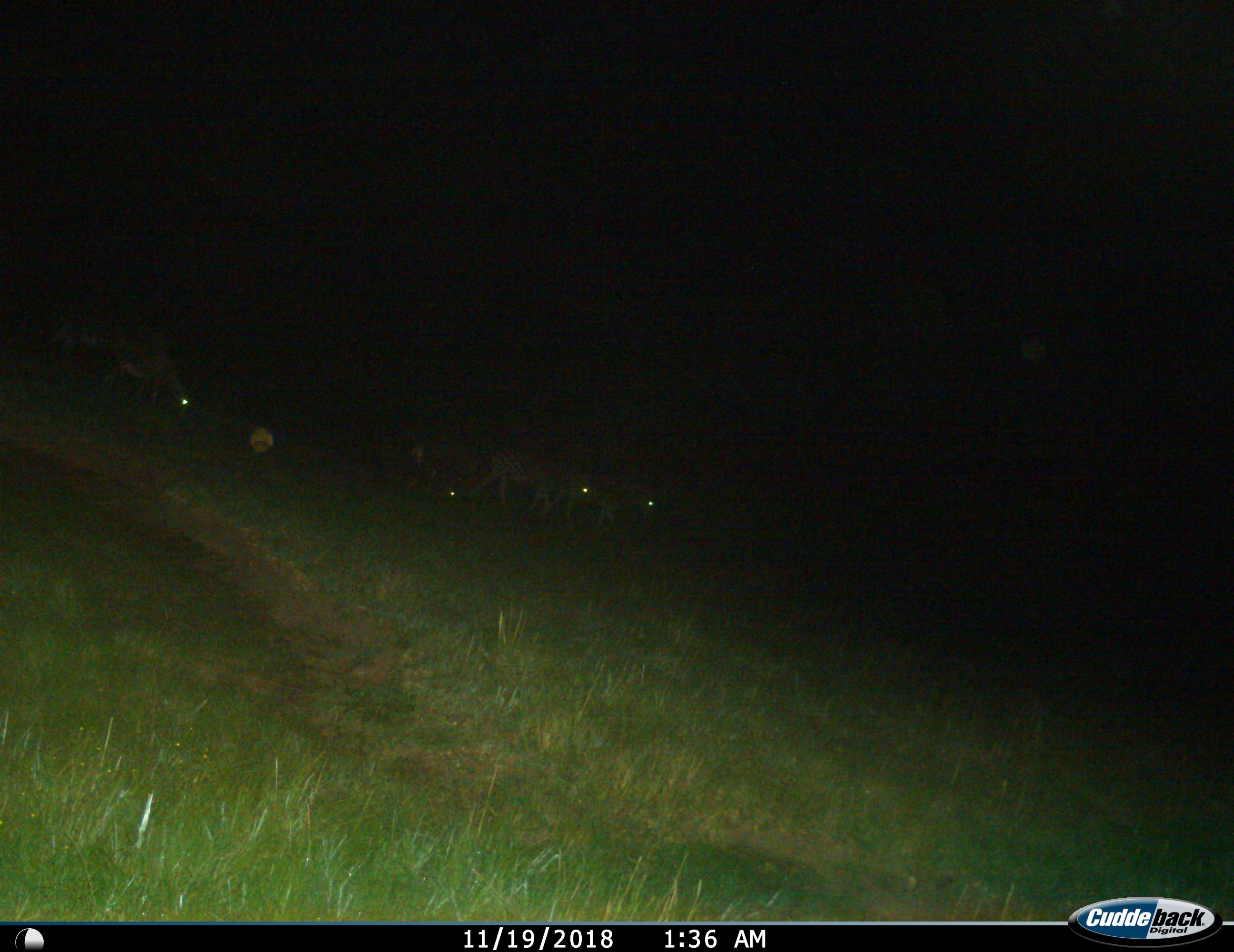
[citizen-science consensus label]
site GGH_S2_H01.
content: unidentified animal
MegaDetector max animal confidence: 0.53